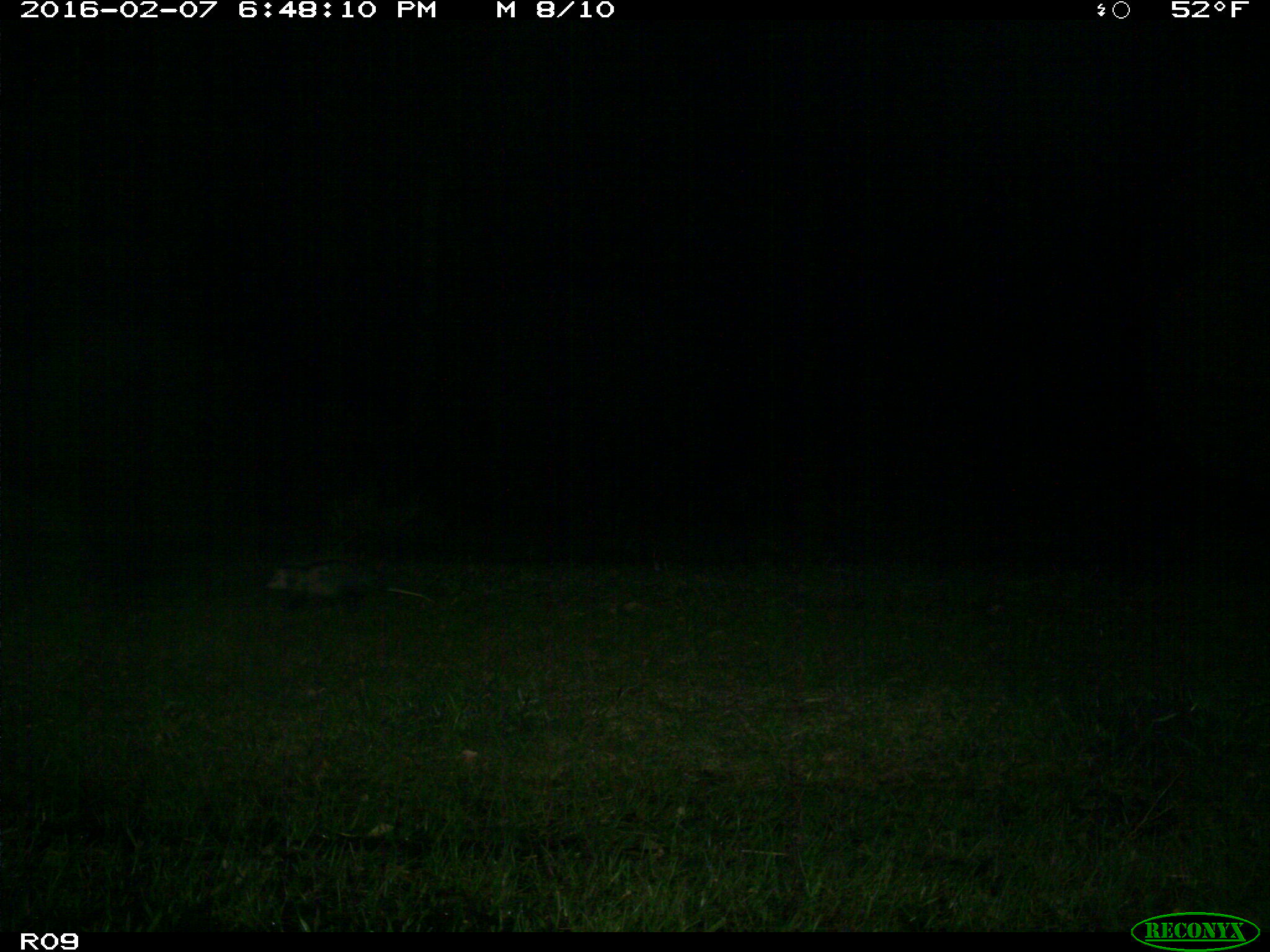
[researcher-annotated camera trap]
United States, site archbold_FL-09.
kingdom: Animalia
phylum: Chordata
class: Mammalia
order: Didelphimorphia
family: Didelphidae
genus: Didelphis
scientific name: Didelphis virginiana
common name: virginia opossum